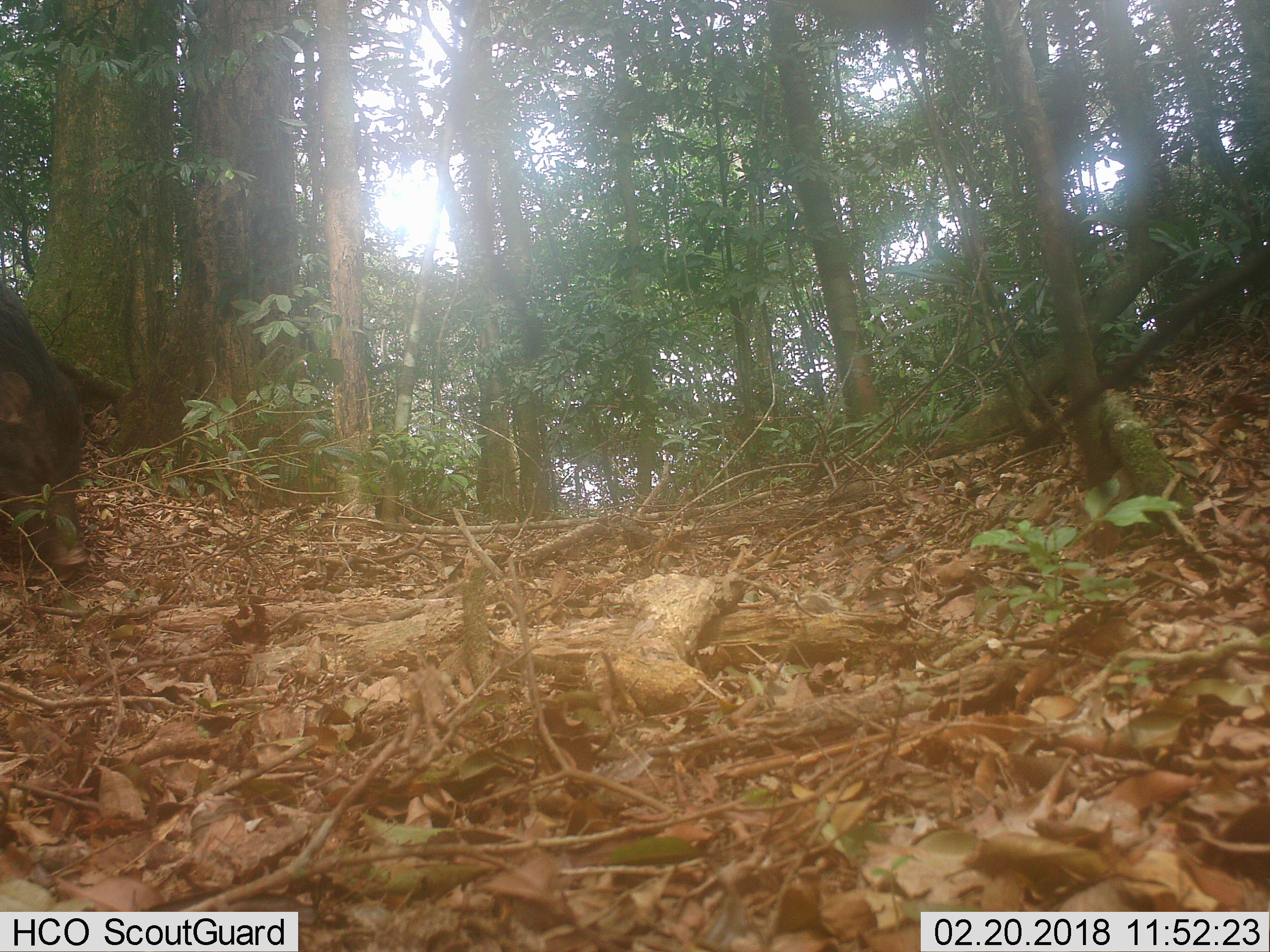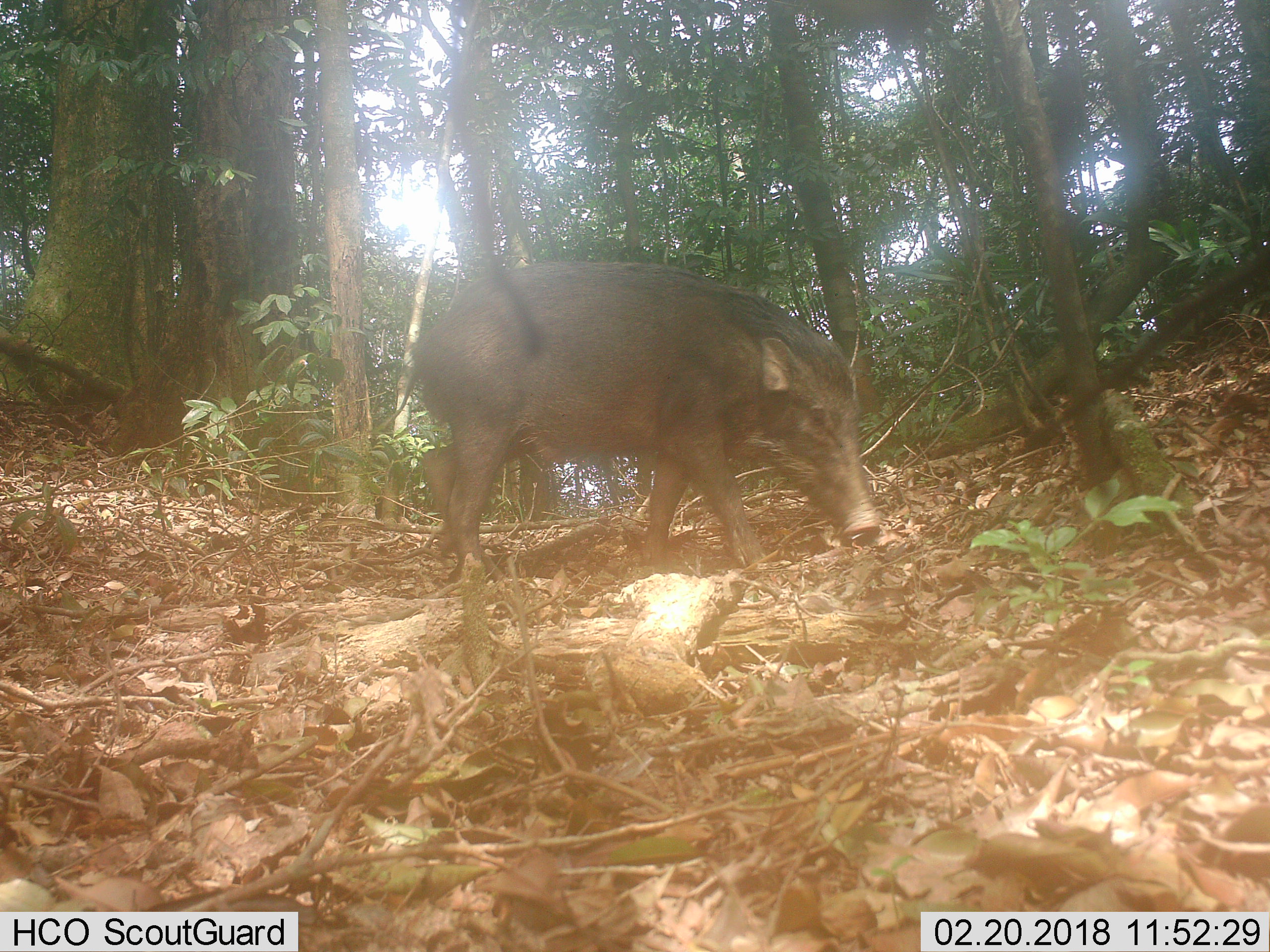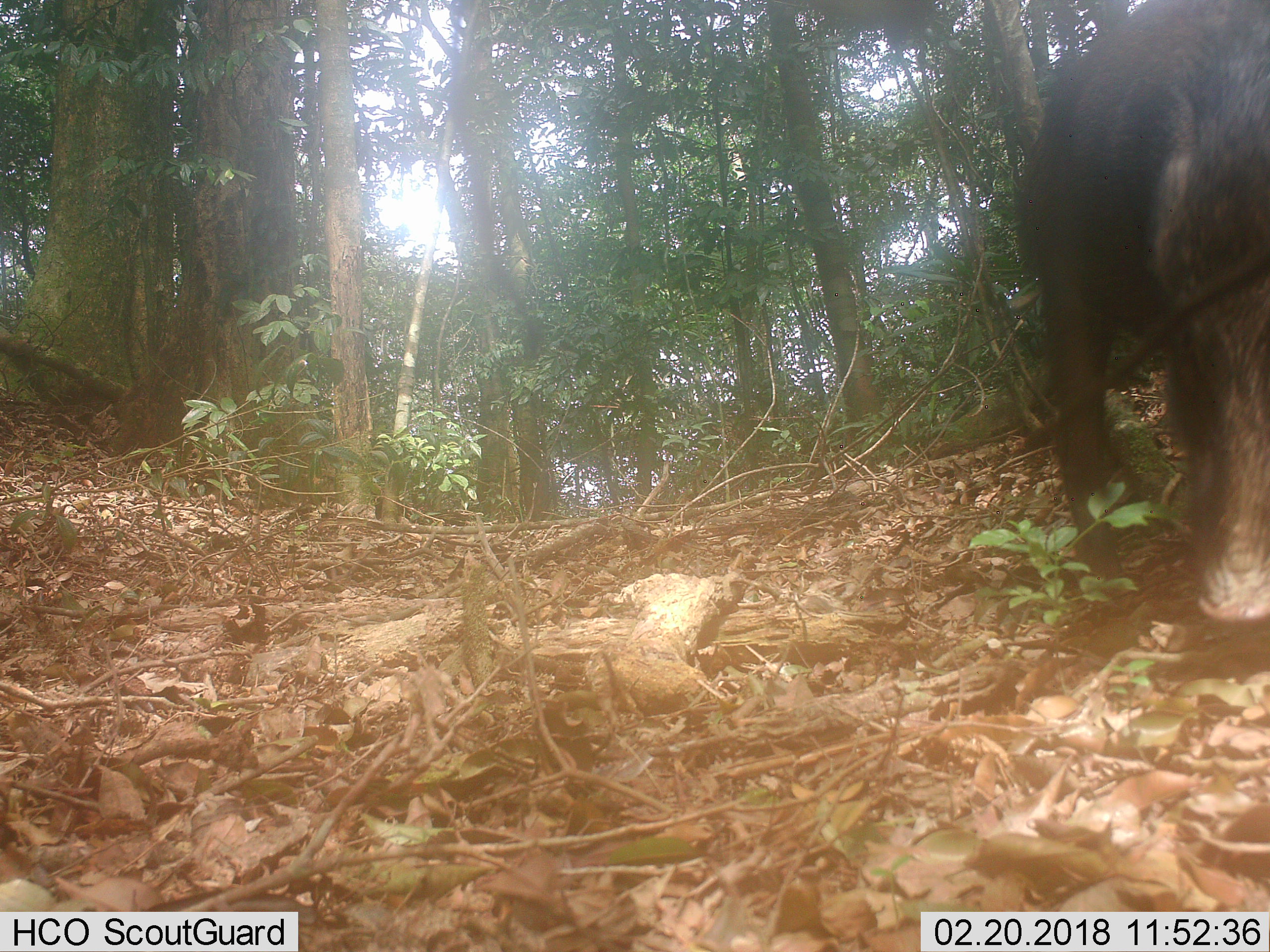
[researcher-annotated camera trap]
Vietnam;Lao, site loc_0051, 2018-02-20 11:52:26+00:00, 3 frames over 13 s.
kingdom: Animalia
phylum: Chordata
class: Mammalia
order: Artiodactyla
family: Suidae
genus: Sus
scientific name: Sus scrofa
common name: eurasian wild pig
Eurasian wild pig (Sus scrofa). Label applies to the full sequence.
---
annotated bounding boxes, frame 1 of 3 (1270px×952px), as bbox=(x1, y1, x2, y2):
eurasian wild pig: bbox=(0, 281, 91, 566)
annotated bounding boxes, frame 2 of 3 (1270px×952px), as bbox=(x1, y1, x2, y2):
eurasian wild pig: bbox=(382, 257, 880, 583)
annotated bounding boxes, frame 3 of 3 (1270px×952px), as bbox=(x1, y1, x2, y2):
eurasian wild pig: bbox=(1015, 0, 1270, 623)